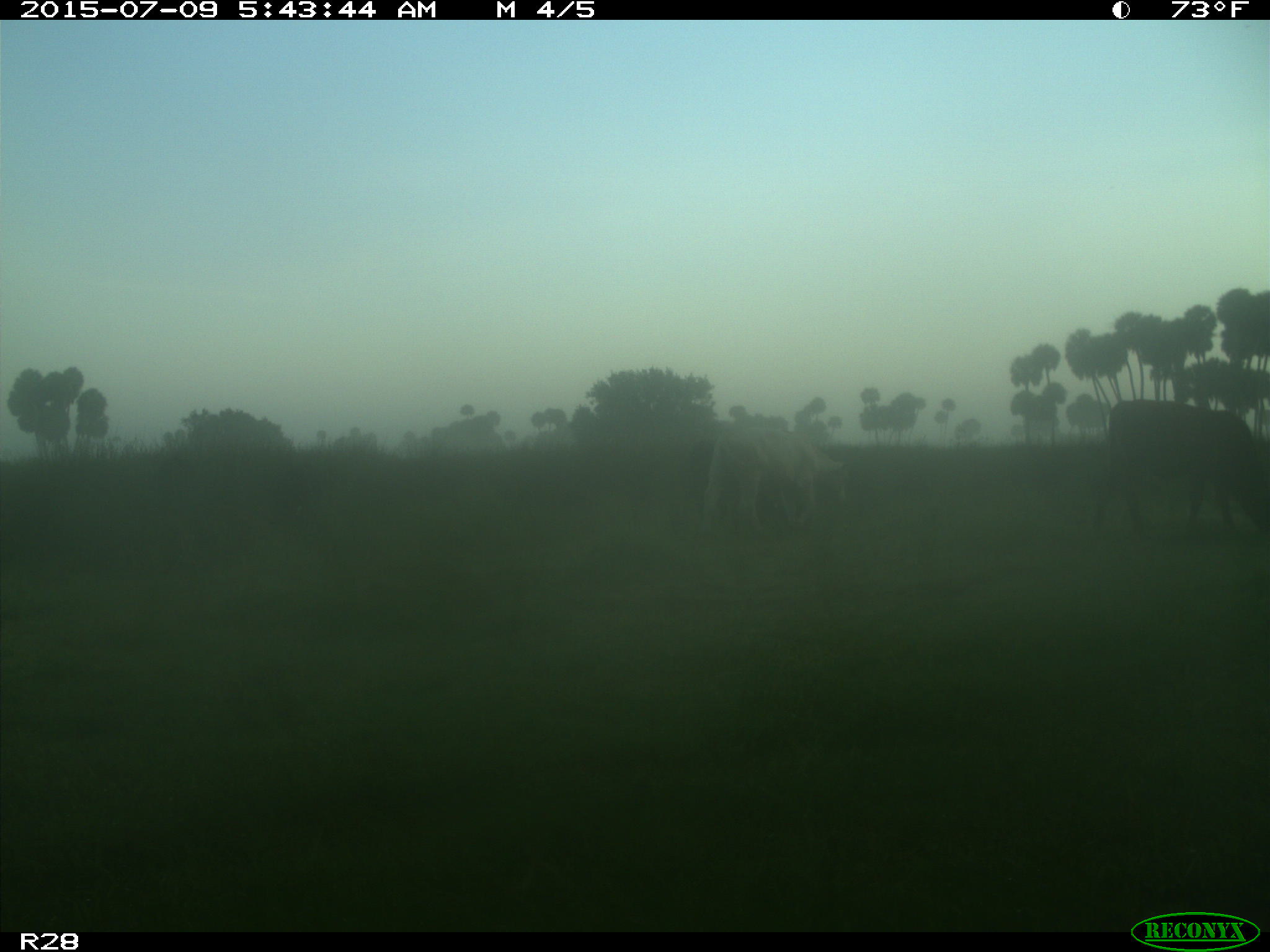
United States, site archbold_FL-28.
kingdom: Animalia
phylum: Chordata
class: Mammalia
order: Artiodactyla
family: Bovidae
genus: Bos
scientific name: Bos taurus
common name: domestic cow